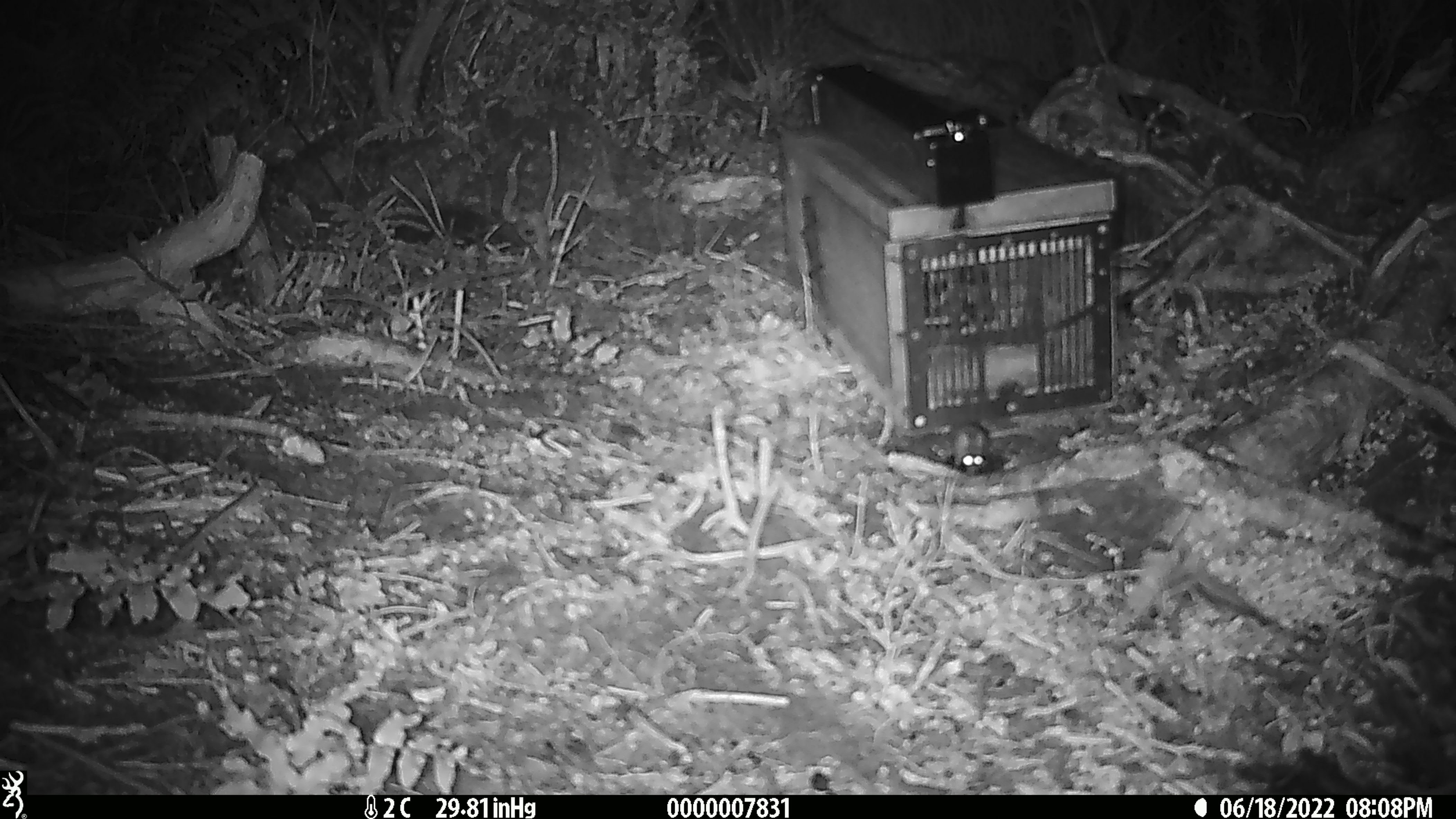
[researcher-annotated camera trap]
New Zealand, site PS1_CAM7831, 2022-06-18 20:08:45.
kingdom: Animalia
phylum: Chordata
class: Mammalia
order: Rodentia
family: Muridae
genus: Mus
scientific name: Mus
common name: mouse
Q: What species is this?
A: Mouse (Mus).